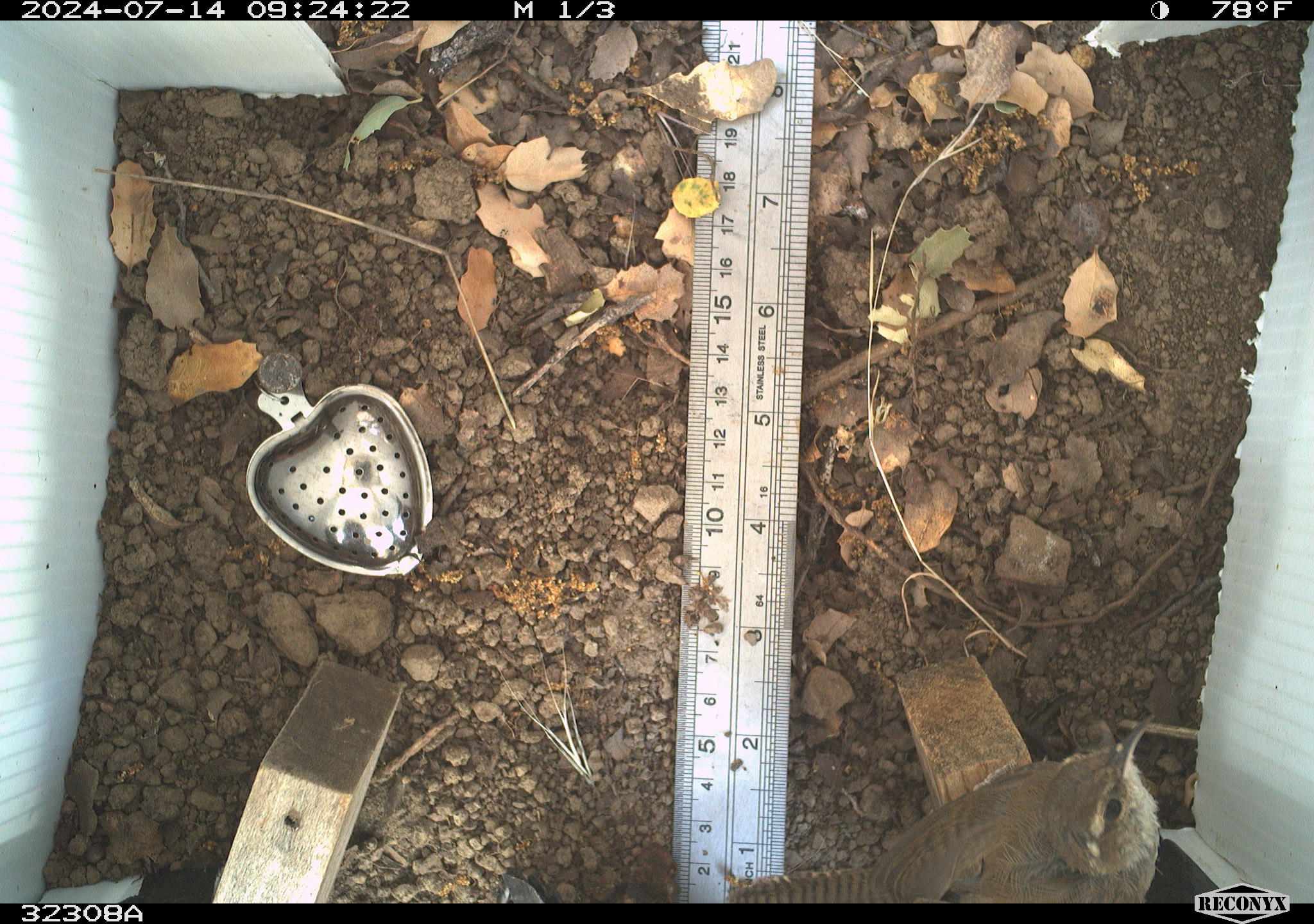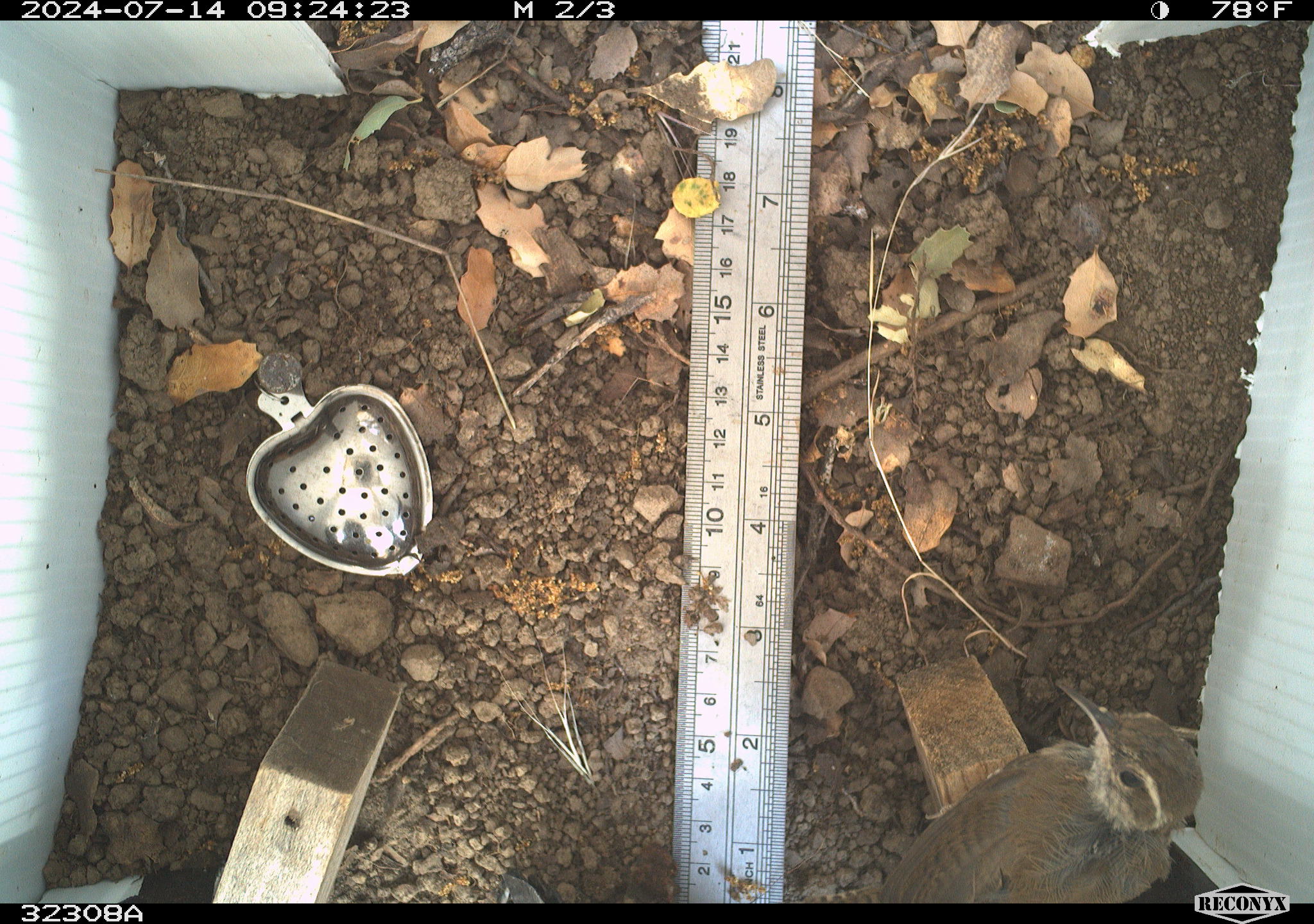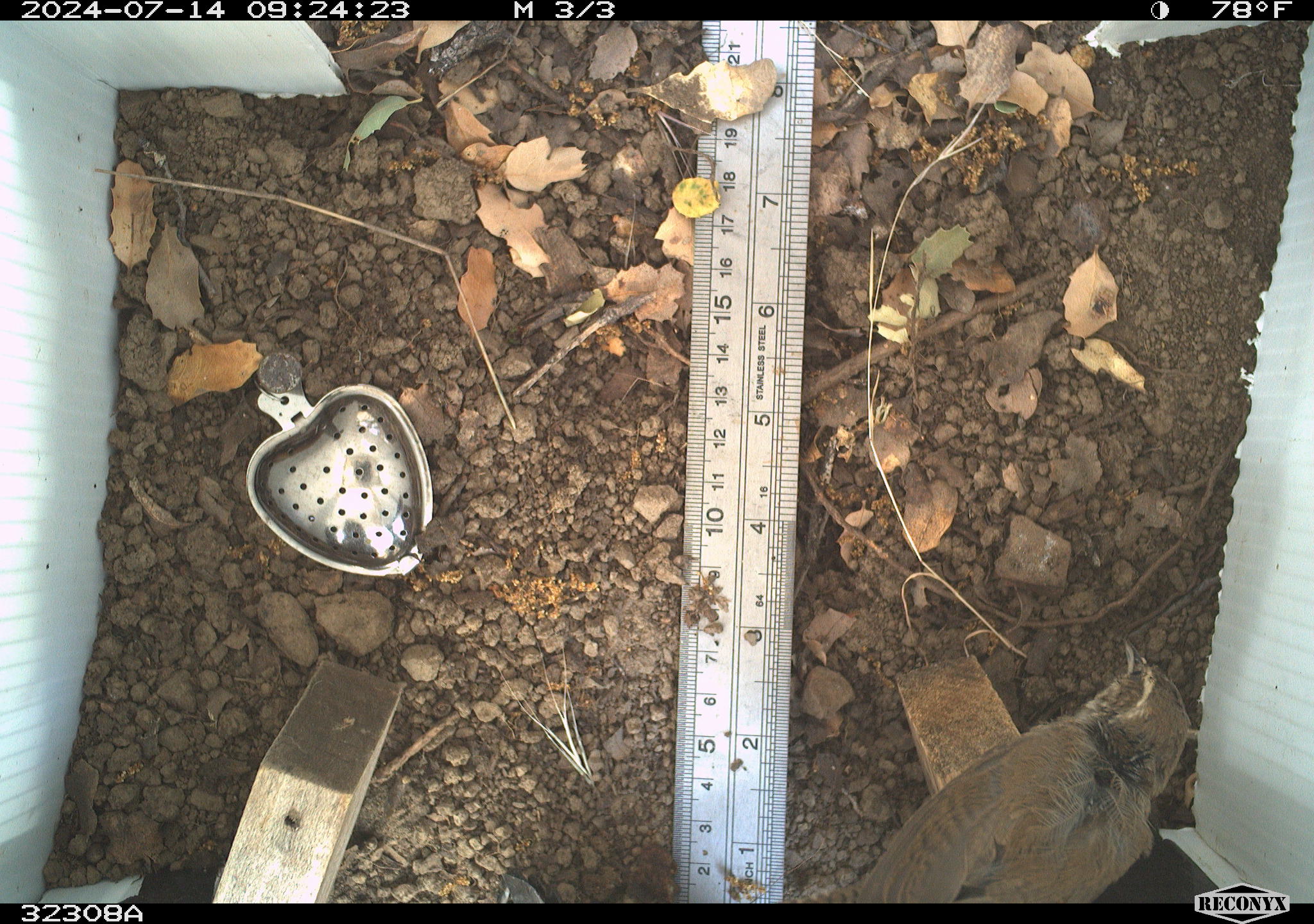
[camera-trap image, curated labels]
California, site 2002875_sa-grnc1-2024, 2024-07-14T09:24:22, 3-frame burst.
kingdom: Animalia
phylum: Chordata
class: Aves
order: Passeriformes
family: Troglodytidae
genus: Thryomanes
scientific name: Thryomanes bewickii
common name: bewick's wren